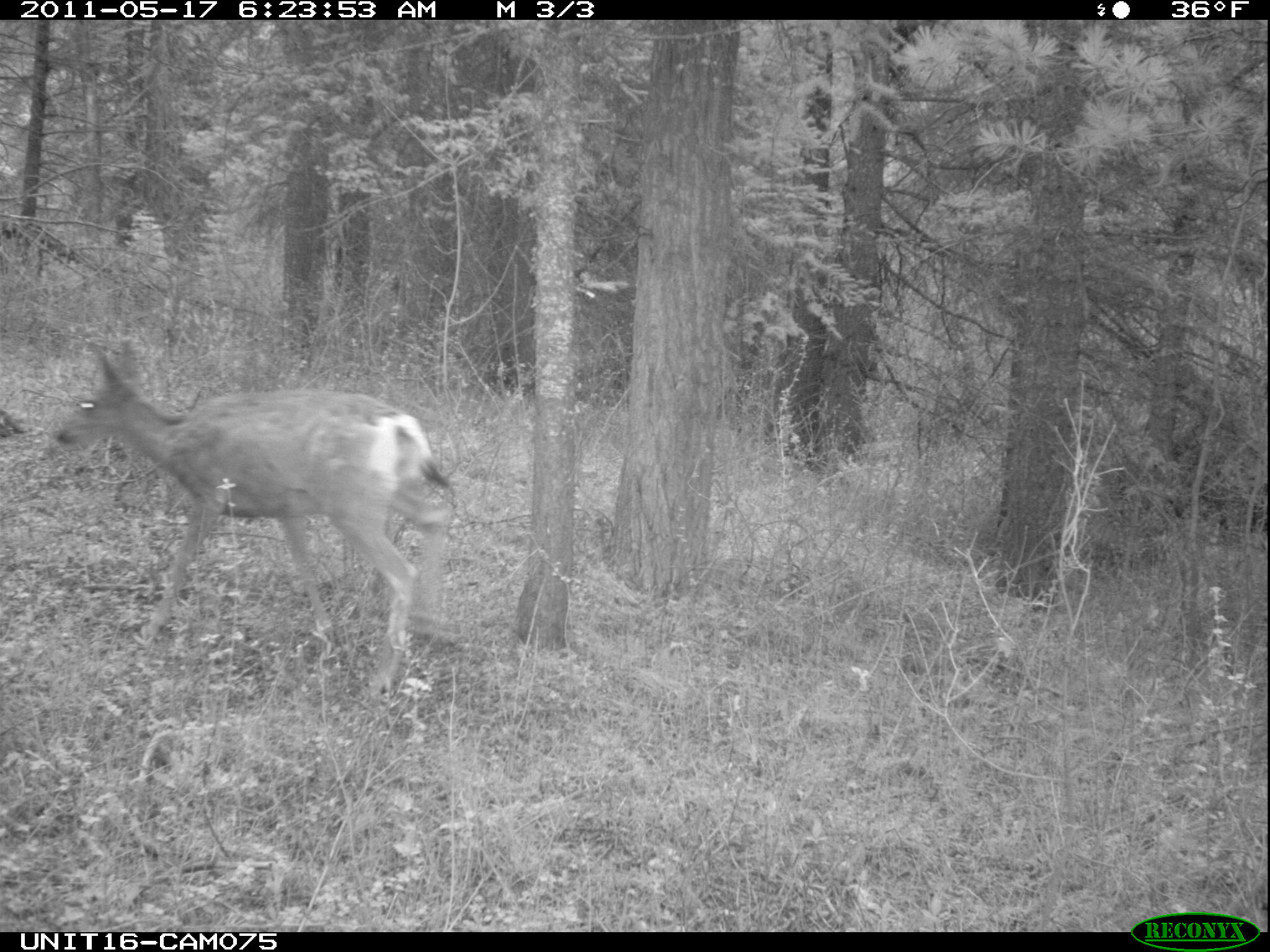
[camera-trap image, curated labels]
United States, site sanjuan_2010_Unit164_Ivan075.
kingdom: Animalia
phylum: Chordata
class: Mammalia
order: Artiodactyla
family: Cervidae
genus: Odocoileus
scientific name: Odocoileus hemionus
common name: mule deer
Odocoileus hemionus (mule deer).